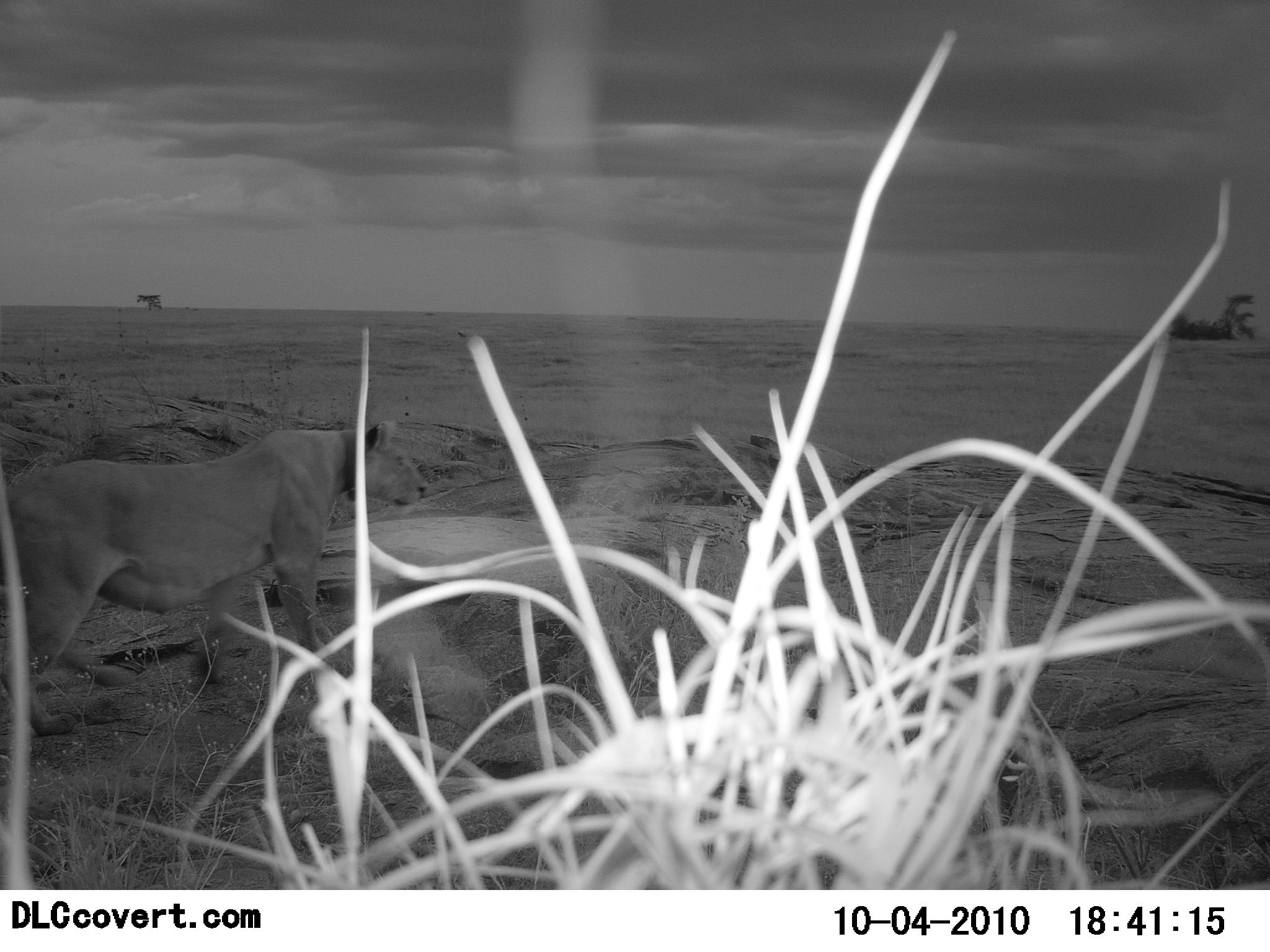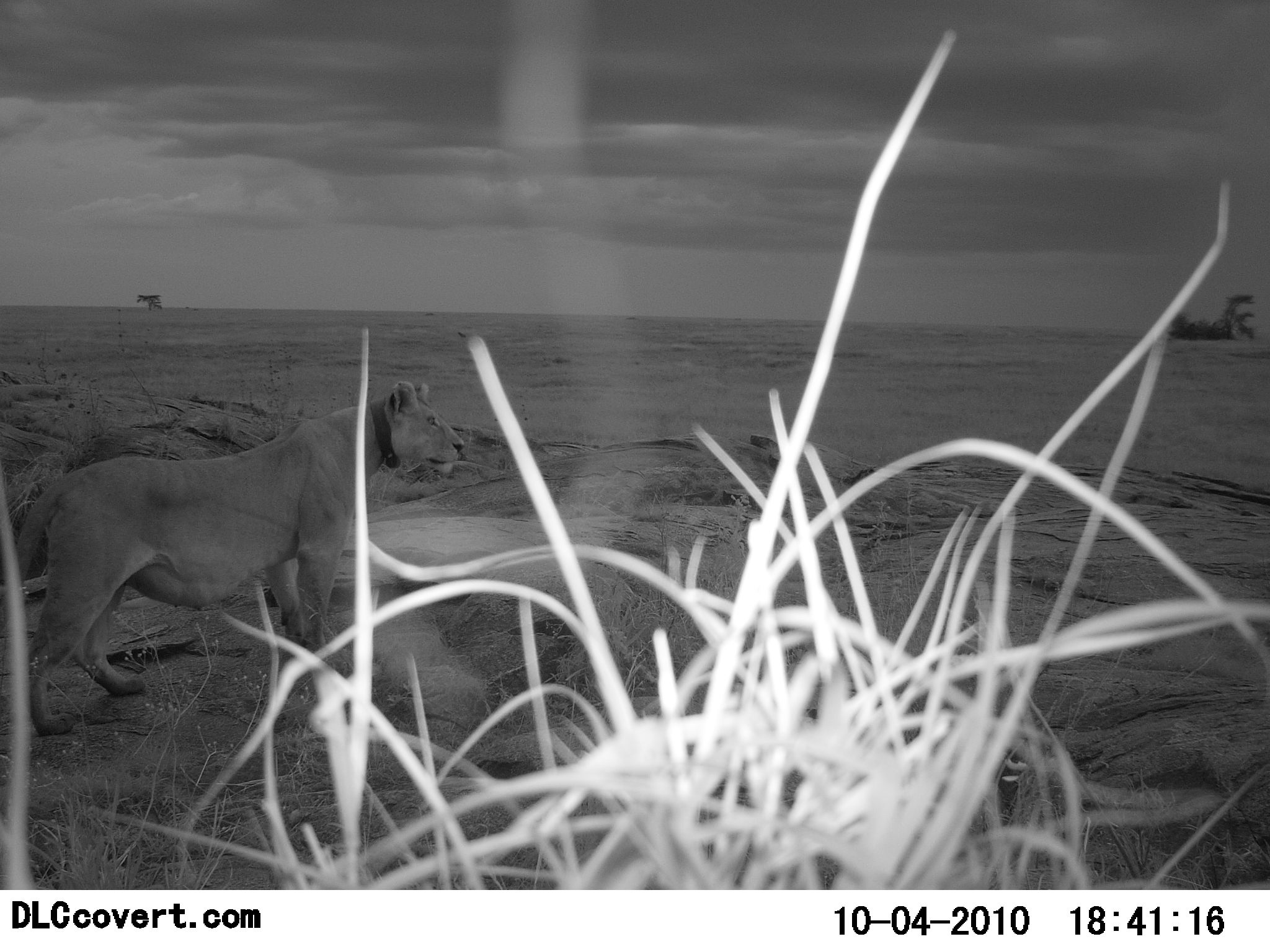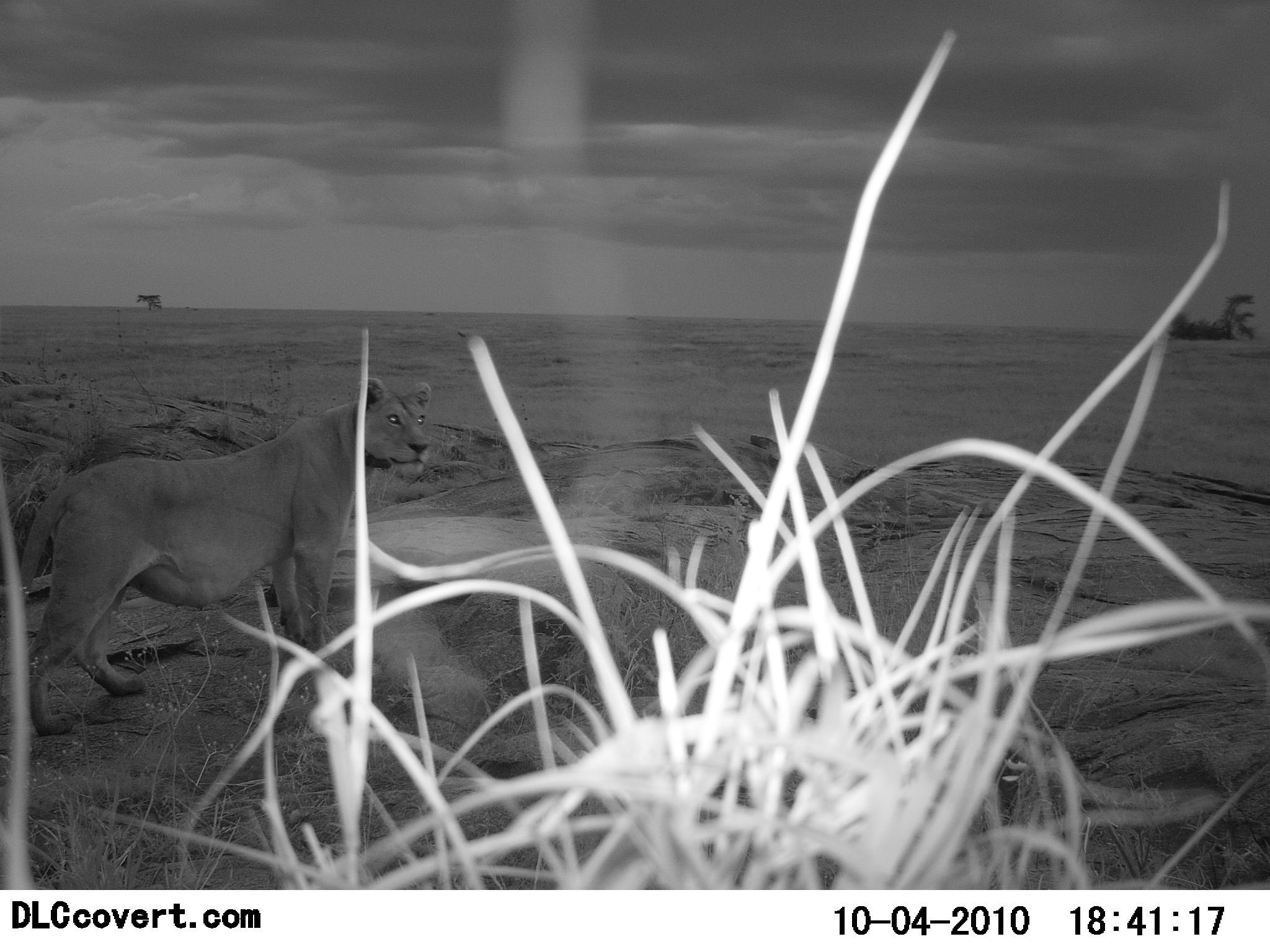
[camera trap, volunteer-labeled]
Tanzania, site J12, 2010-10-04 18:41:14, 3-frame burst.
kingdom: Animalia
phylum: Chordata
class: Mammalia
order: Carnivora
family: Felidae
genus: Panthera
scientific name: Panthera leo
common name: lion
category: lionfemale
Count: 1.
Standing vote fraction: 79%.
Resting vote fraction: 0%.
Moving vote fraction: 21%.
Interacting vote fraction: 0%.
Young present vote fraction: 0%.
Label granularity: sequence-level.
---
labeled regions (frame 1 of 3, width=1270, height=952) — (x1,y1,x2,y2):
animal: (0,420,428,736)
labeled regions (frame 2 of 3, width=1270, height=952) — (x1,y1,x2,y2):
animal: (0,381,465,735)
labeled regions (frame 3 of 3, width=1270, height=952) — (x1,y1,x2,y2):
animal: (15,376,432,736)